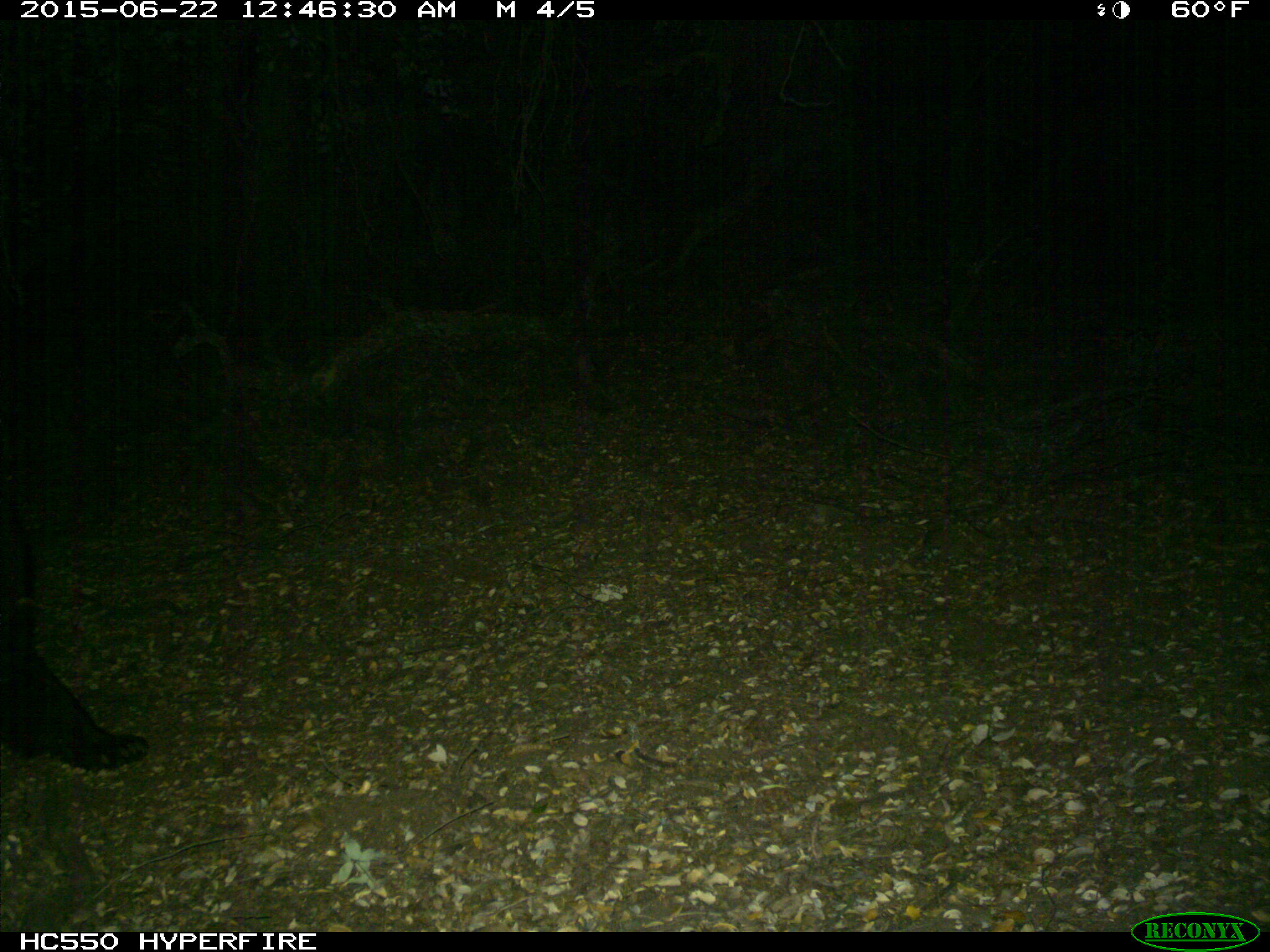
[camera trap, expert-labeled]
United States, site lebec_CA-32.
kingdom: Animalia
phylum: Chordata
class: Mammalia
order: Carnivora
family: Ursidae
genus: Ursus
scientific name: Ursus americanus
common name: american black bear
Ursus americanus (american black bear).